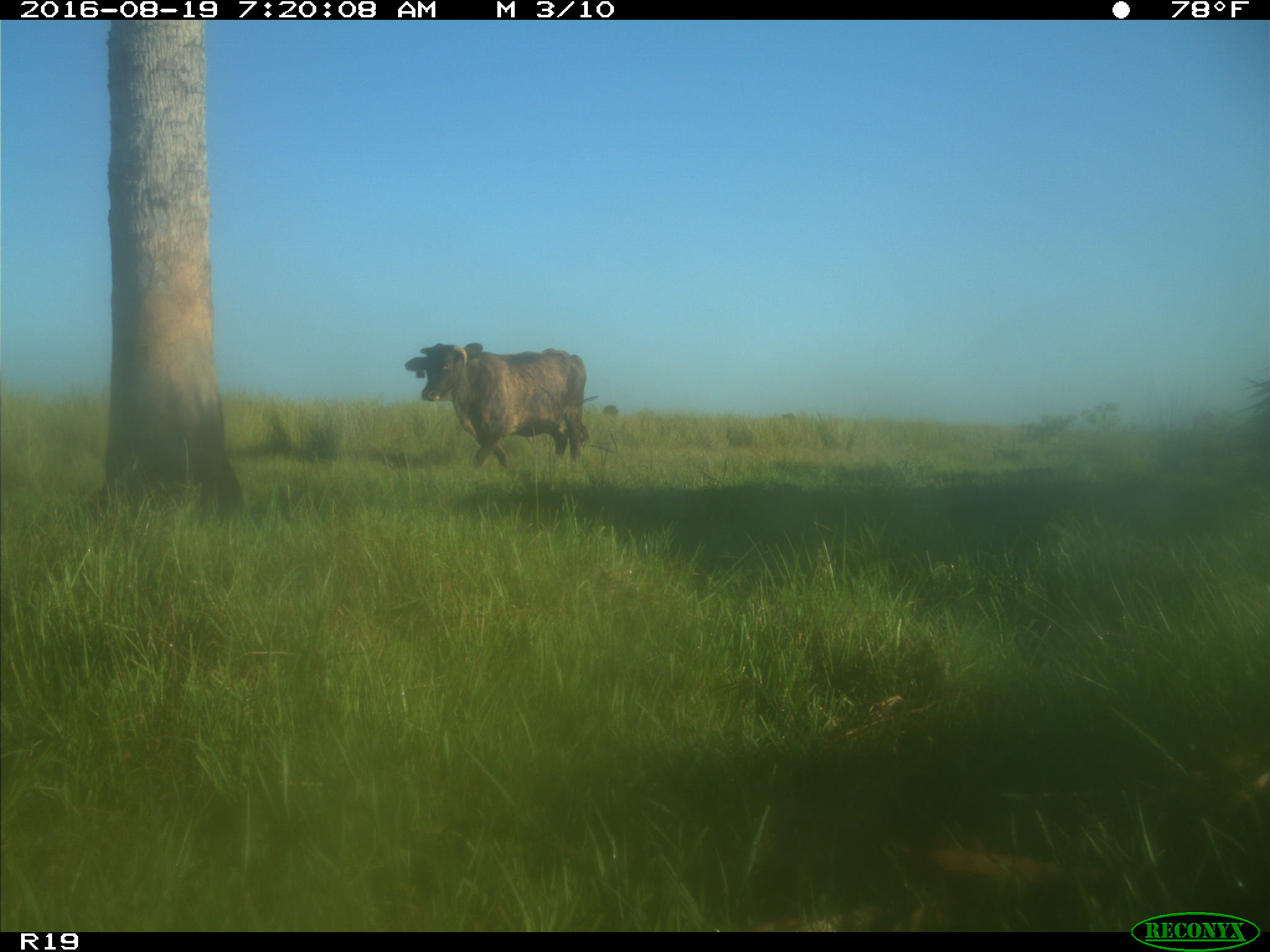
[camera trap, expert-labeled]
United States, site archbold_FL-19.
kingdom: Animalia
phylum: Chordata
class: Mammalia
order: Artiodactyla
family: Bovidae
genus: Bos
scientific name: Bos taurus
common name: domestic cow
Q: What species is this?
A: Bos taurus (domestic cow).